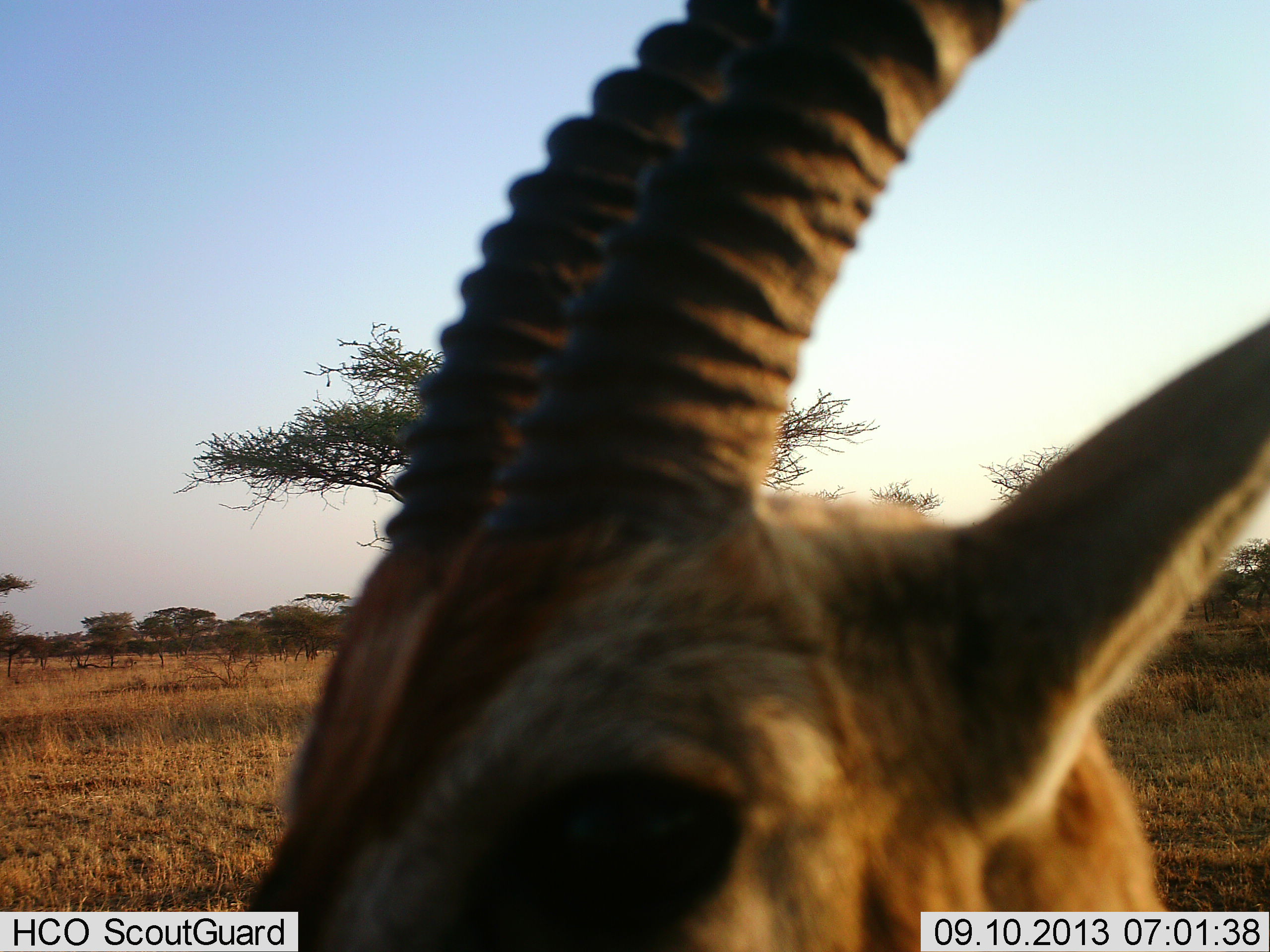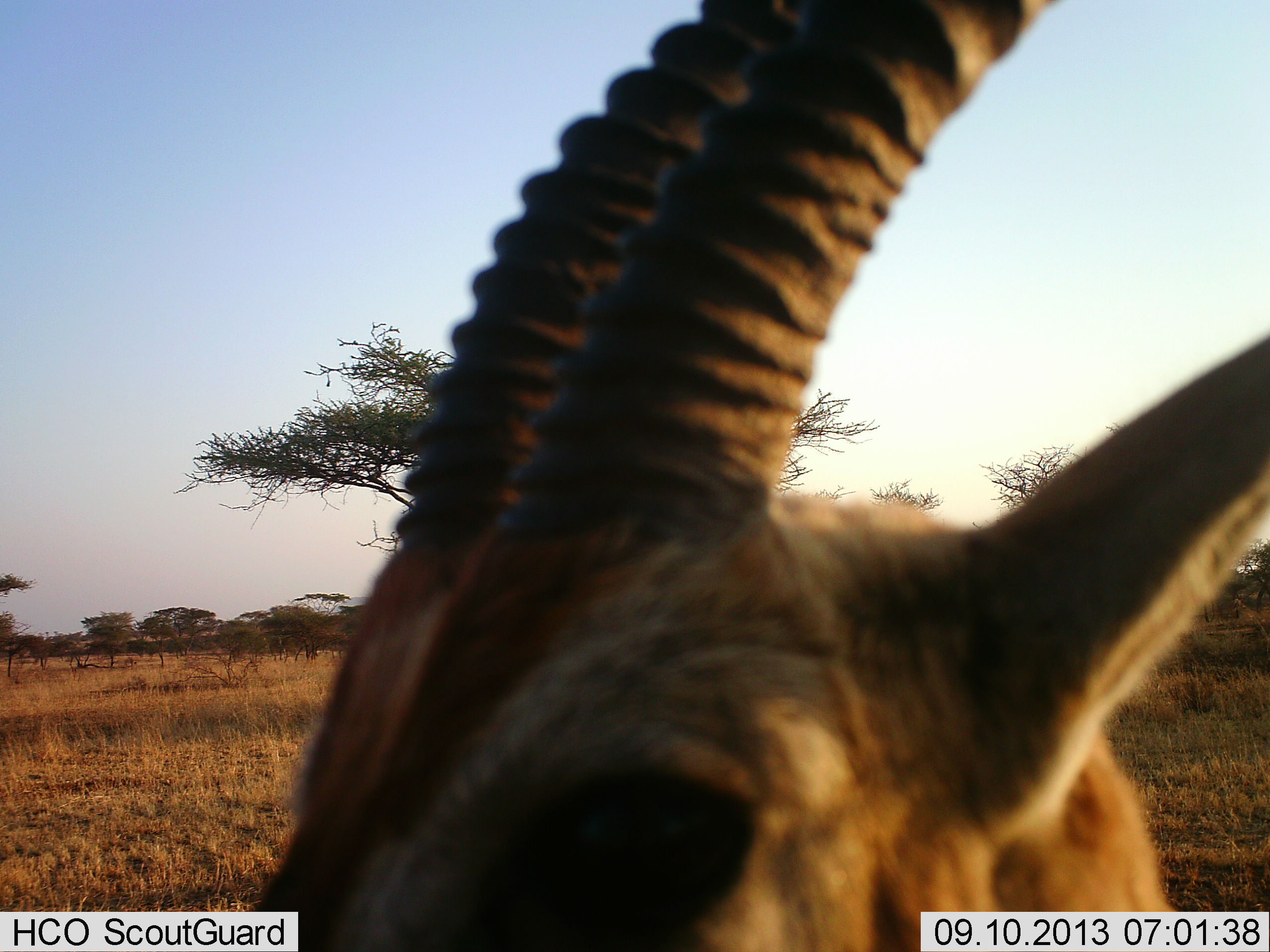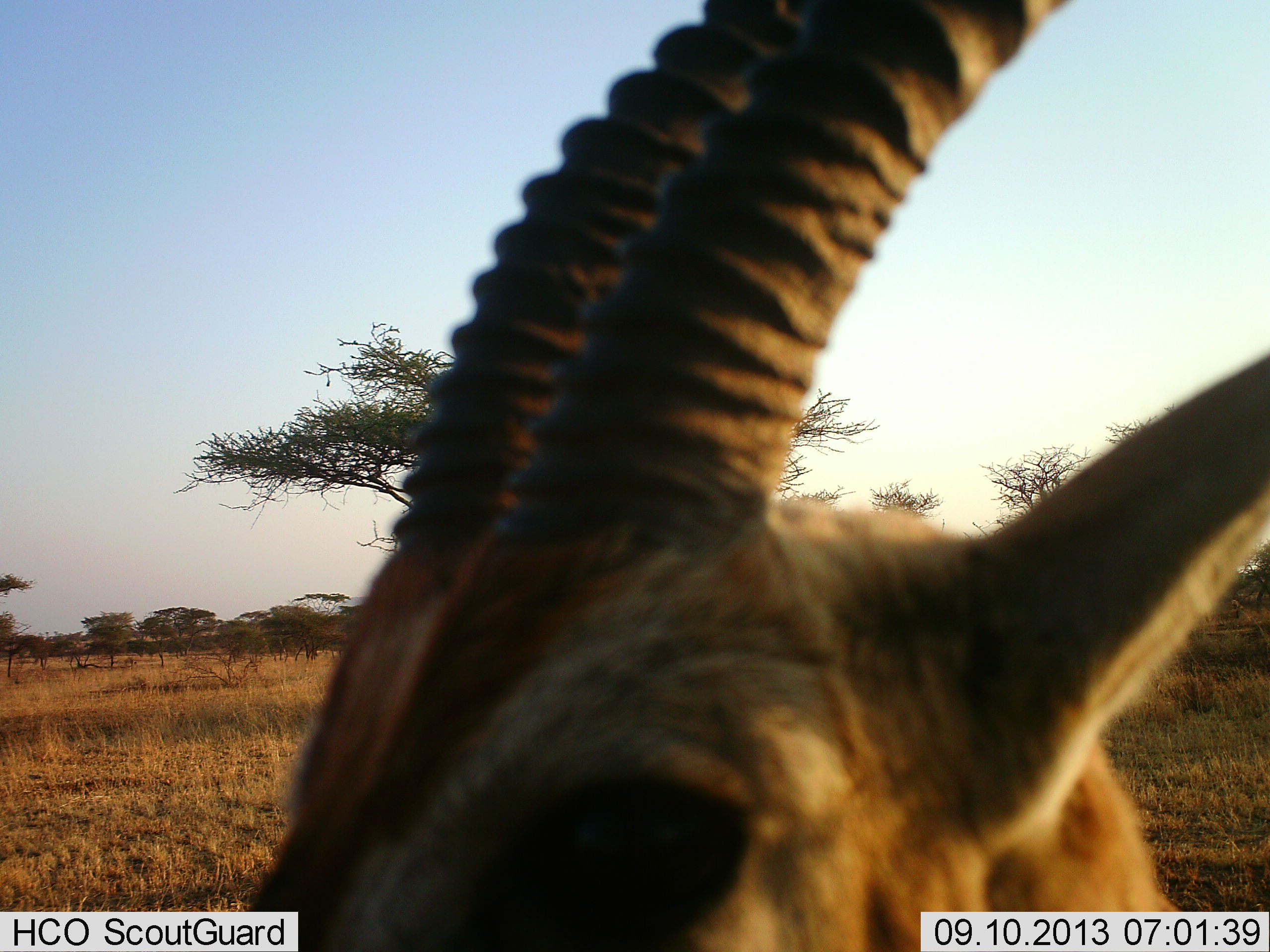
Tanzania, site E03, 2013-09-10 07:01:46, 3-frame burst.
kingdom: Animalia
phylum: Chordata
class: Mammalia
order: Artiodactyla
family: Bovidae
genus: Eudorcas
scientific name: Eudorcas thomsonii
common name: thomson's gazelle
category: gazellethomsons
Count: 1.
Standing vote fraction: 100%.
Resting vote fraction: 0%.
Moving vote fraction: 0%.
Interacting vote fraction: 0%.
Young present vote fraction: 0%.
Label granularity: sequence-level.